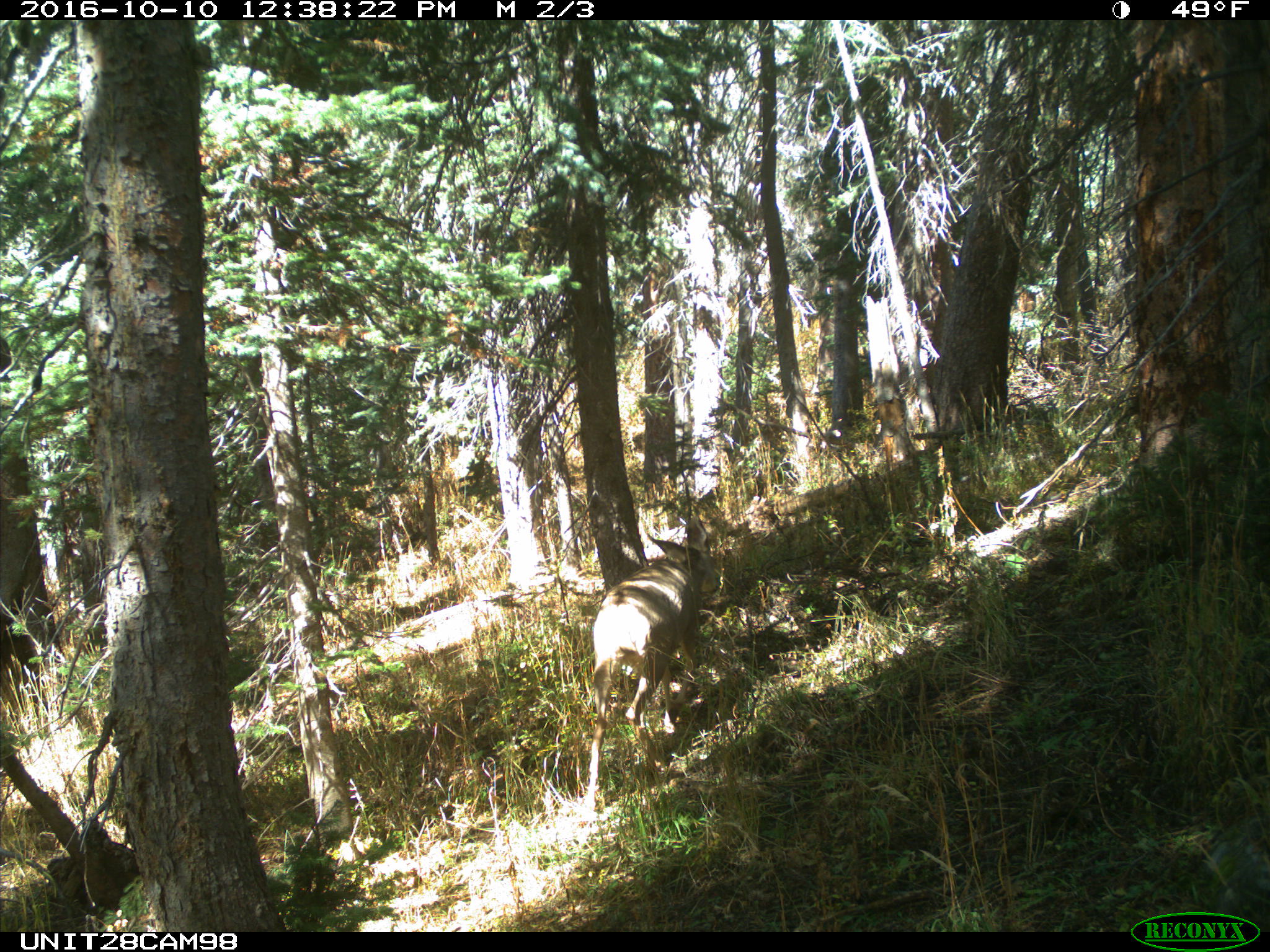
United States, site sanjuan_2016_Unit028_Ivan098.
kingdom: Animalia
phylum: Chordata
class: Mammalia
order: Artiodactyla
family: Cervidae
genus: Odocoileus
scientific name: Odocoileus hemionus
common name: mule deer